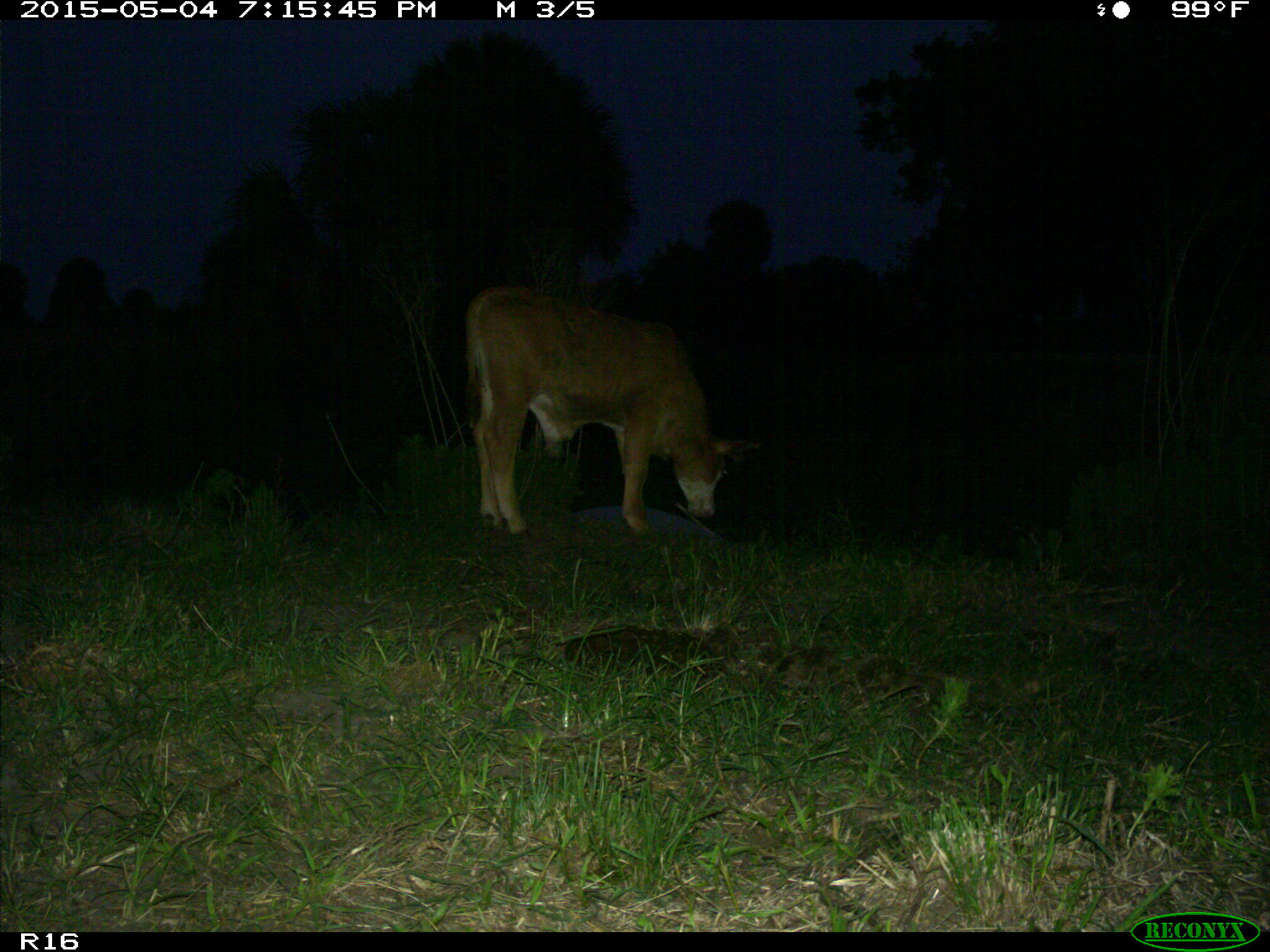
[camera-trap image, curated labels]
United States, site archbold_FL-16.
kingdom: Animalia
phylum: Chordata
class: Mammalia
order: Artiodactyla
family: Bovidae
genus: Bos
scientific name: Bos taurus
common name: domestic cow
Bos taurus (domestic cow).